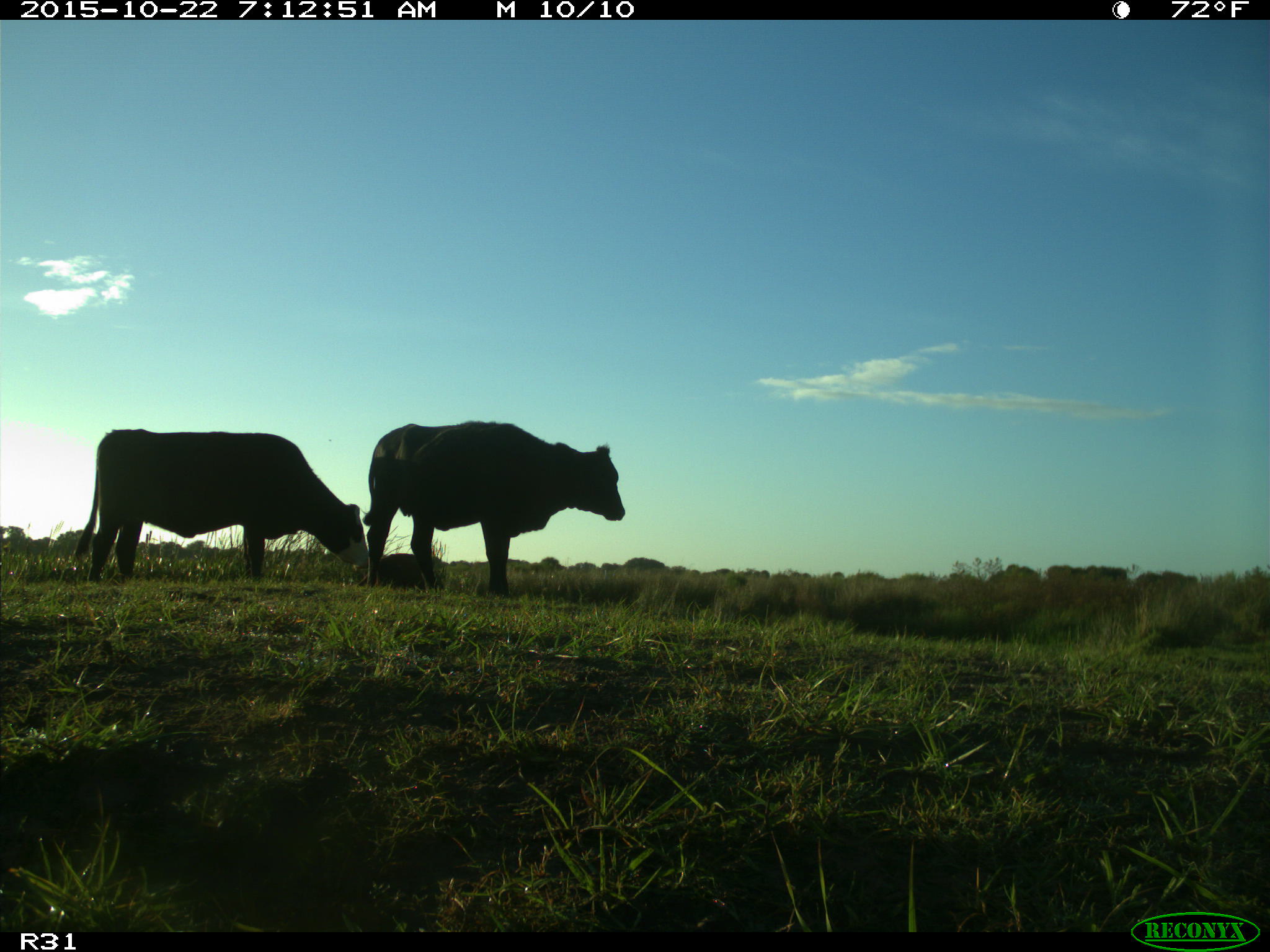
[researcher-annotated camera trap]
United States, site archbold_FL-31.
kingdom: Animalia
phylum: Chordata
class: Mammalia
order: Artiodactyla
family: Bovidae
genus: Bos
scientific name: Bos taurus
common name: domestic cow